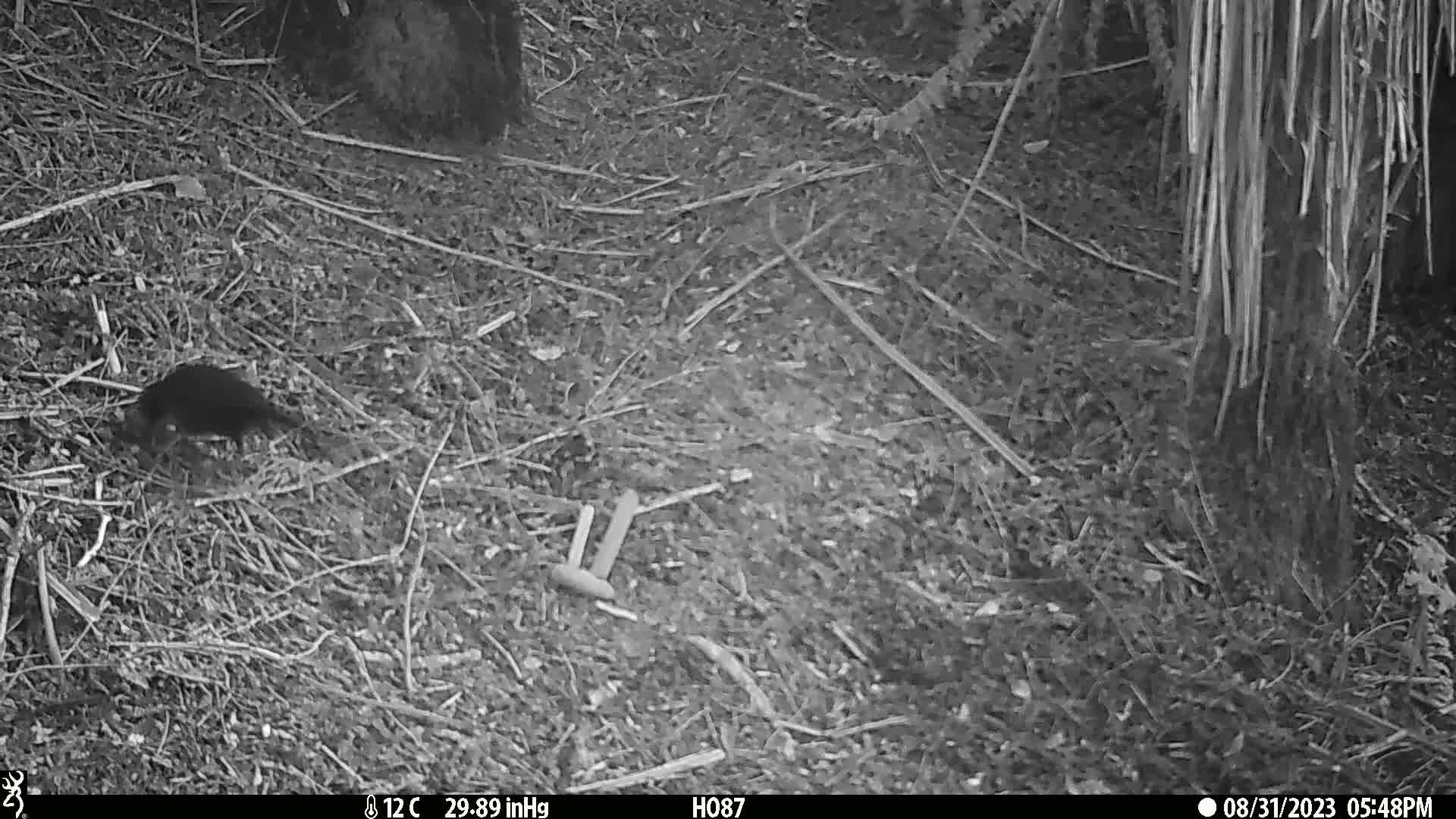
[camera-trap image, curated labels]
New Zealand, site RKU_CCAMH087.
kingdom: Animalia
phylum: Chordata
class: Aves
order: Passeriformes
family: Turdidae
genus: Turdus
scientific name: Turdus merula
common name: eurasian blackbird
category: blackbird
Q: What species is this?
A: Blackbird (eurasian blackbird) (Turdus merula).